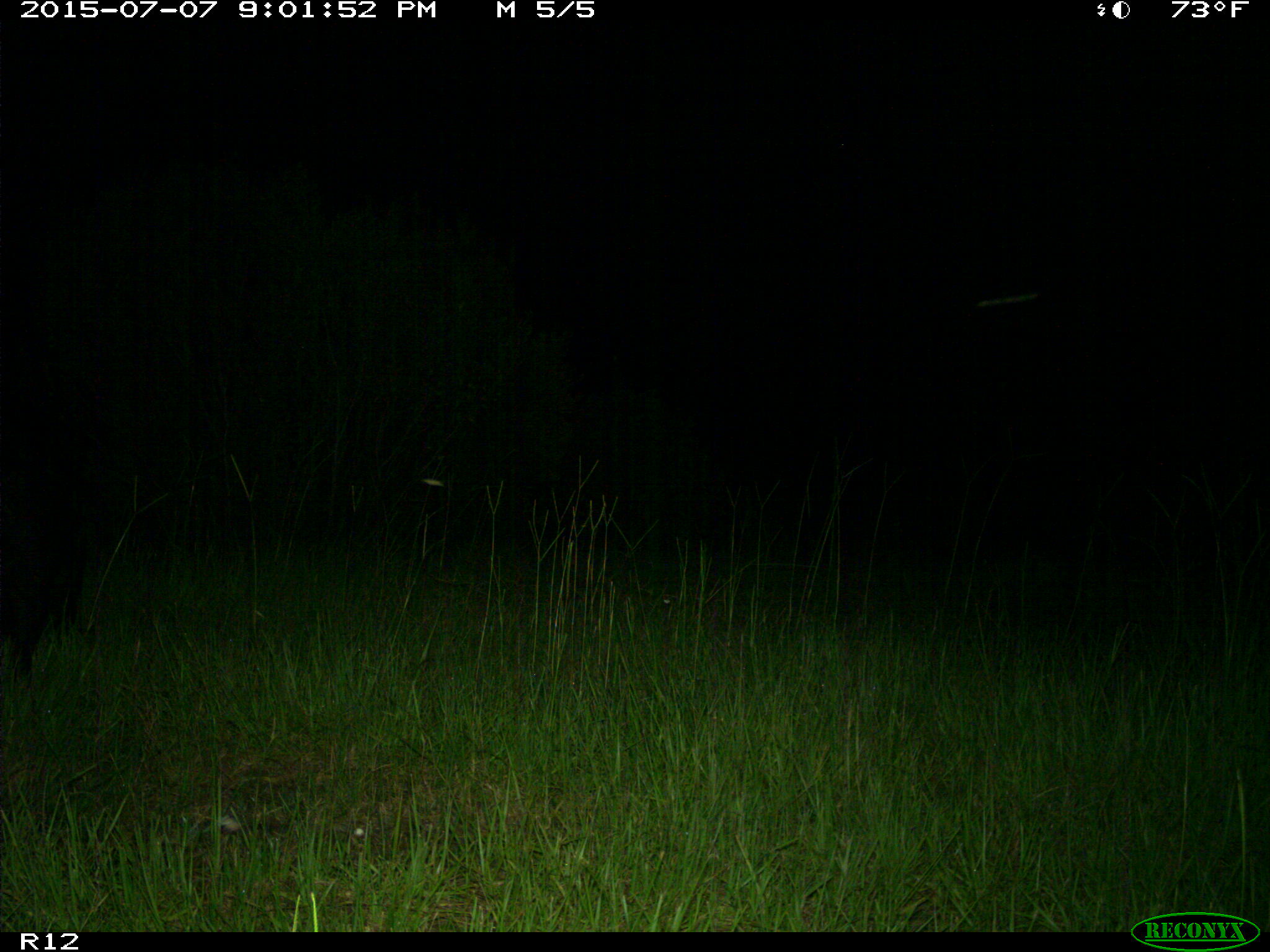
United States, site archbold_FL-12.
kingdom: Animalia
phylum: Chordata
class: Mammalia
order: Artiodactyla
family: Suidae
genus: Sus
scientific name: Sus scrofa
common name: wild boar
Sus scrofa (wild boar).